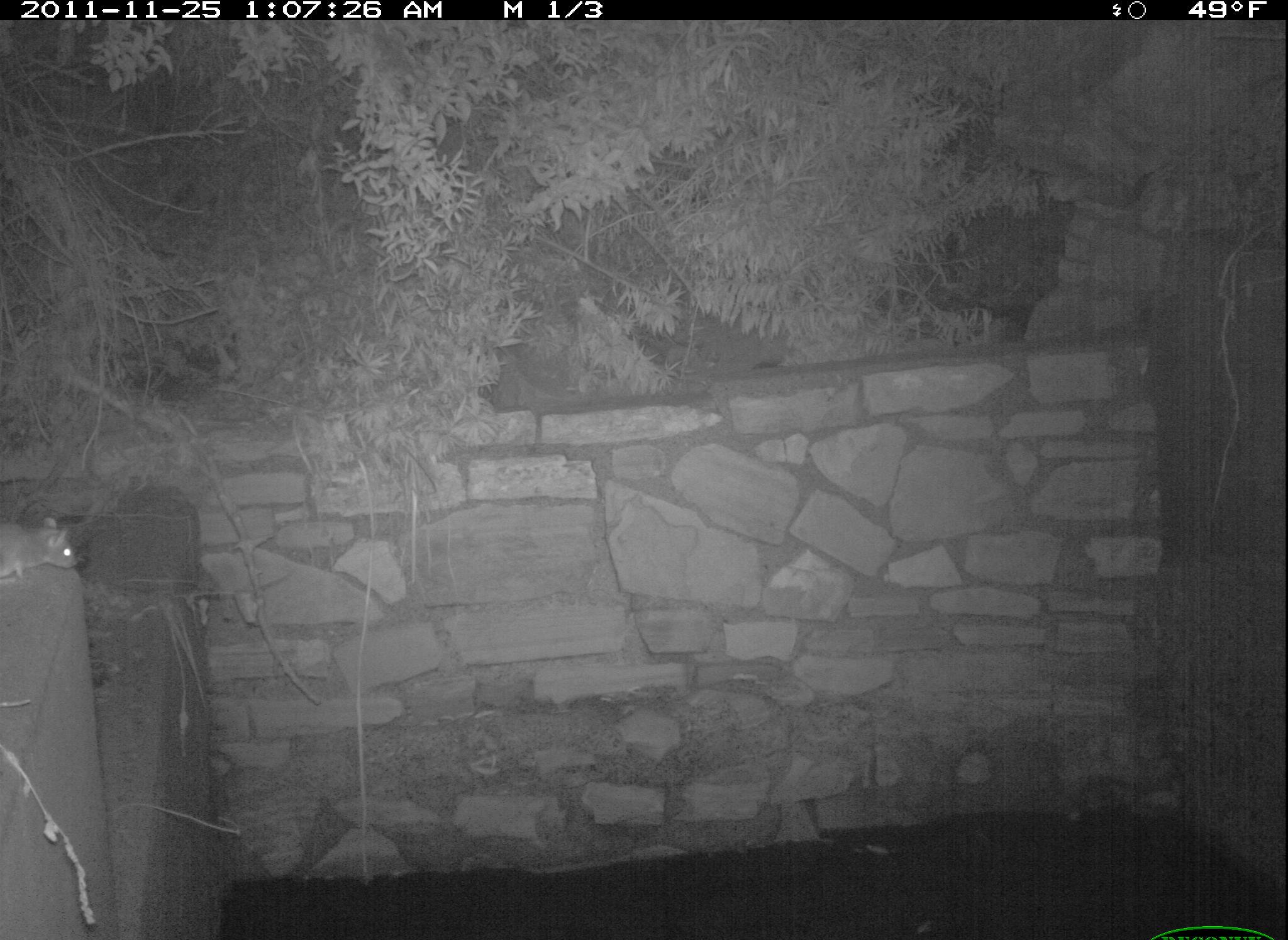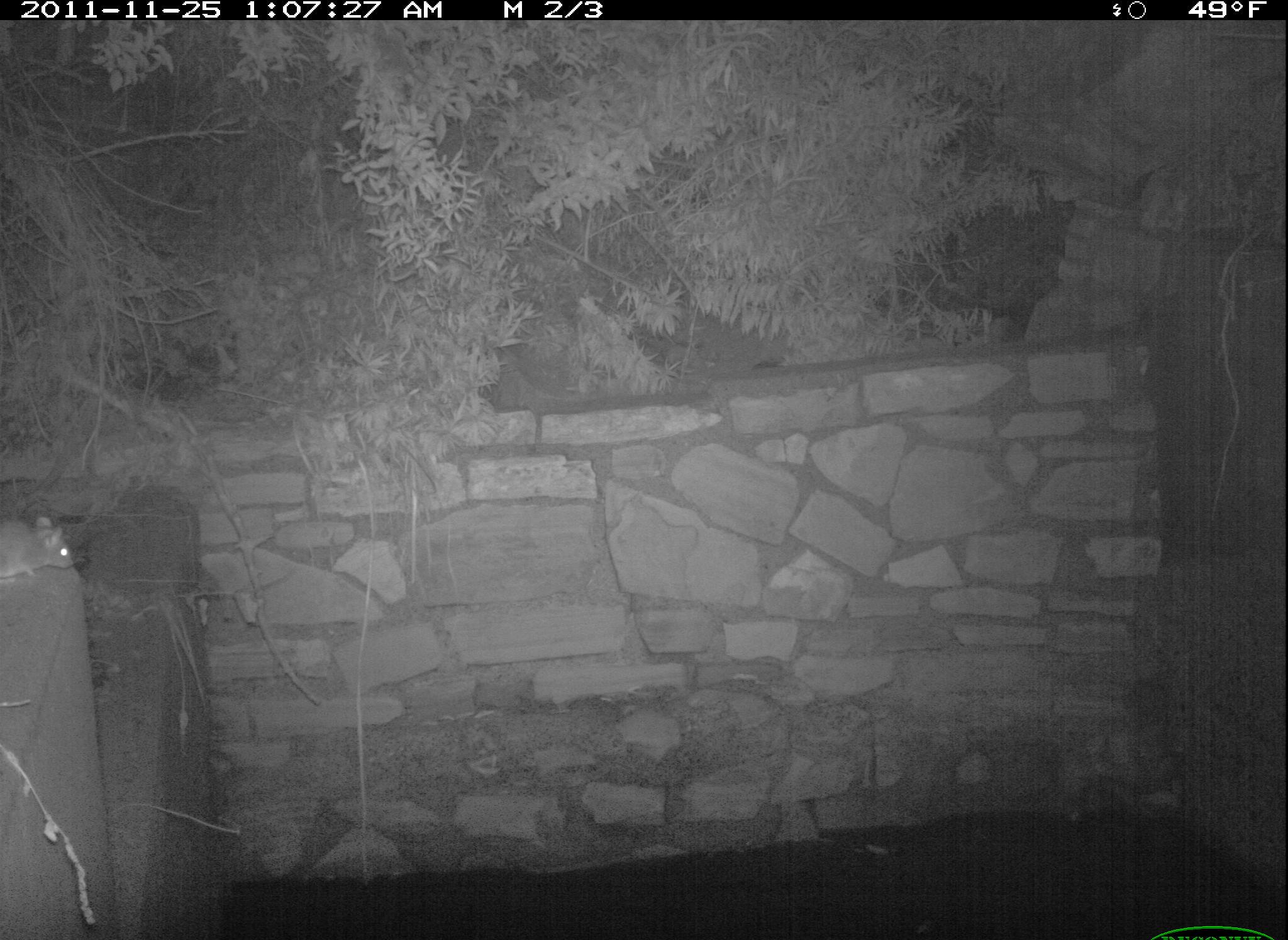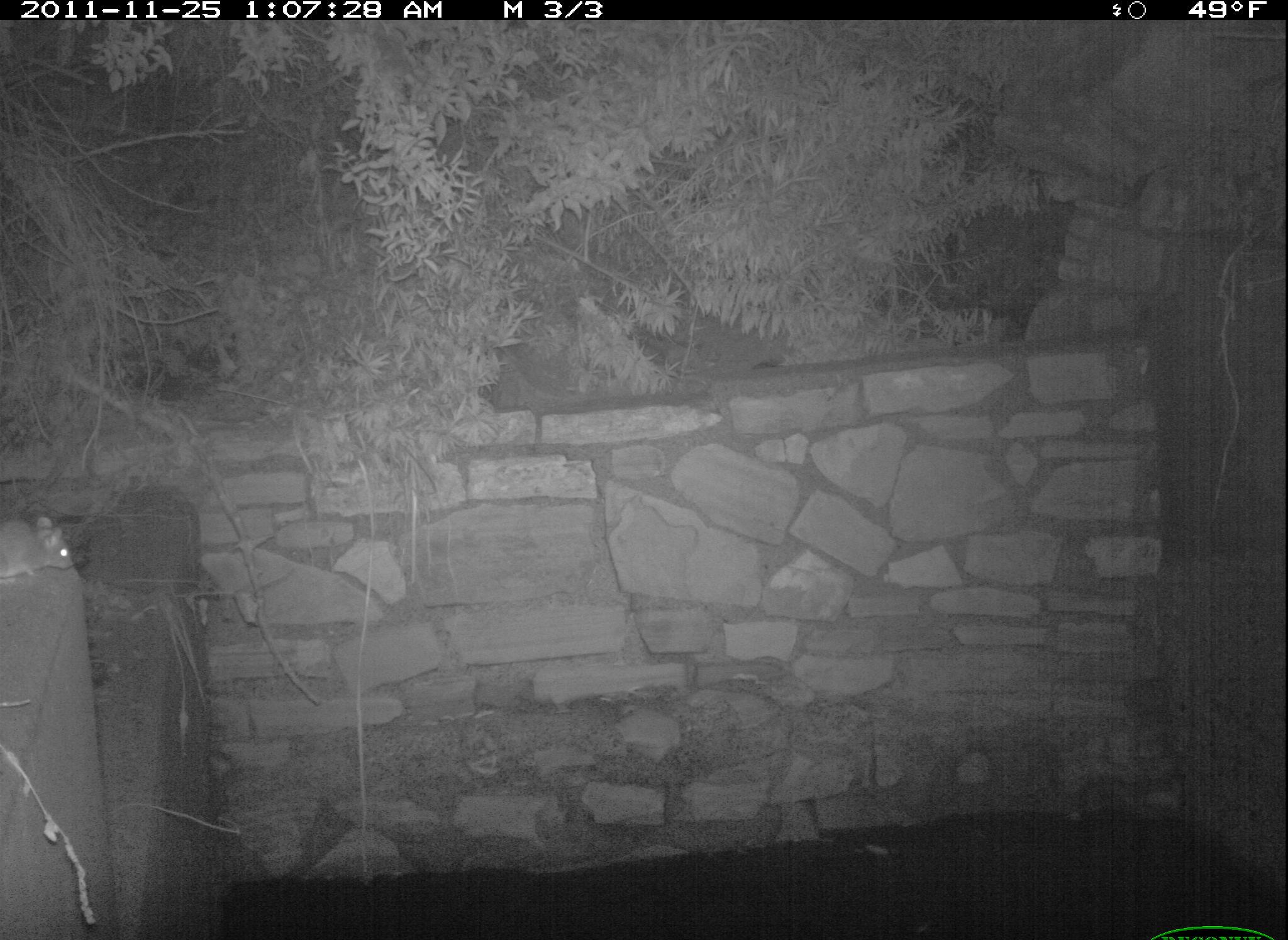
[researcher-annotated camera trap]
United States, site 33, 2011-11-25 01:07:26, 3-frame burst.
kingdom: Animalia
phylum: Chordata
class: Mammalia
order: Rodentia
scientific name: Rodentia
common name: rodent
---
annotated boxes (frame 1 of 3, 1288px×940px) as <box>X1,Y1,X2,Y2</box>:
rodent: <box>8,494,87,598</box>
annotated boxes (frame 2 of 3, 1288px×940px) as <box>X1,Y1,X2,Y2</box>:
rodent: <box>6,507,79,607</box>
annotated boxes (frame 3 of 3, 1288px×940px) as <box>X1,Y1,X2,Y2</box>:
rodent: <box>0,506,87,583</box>